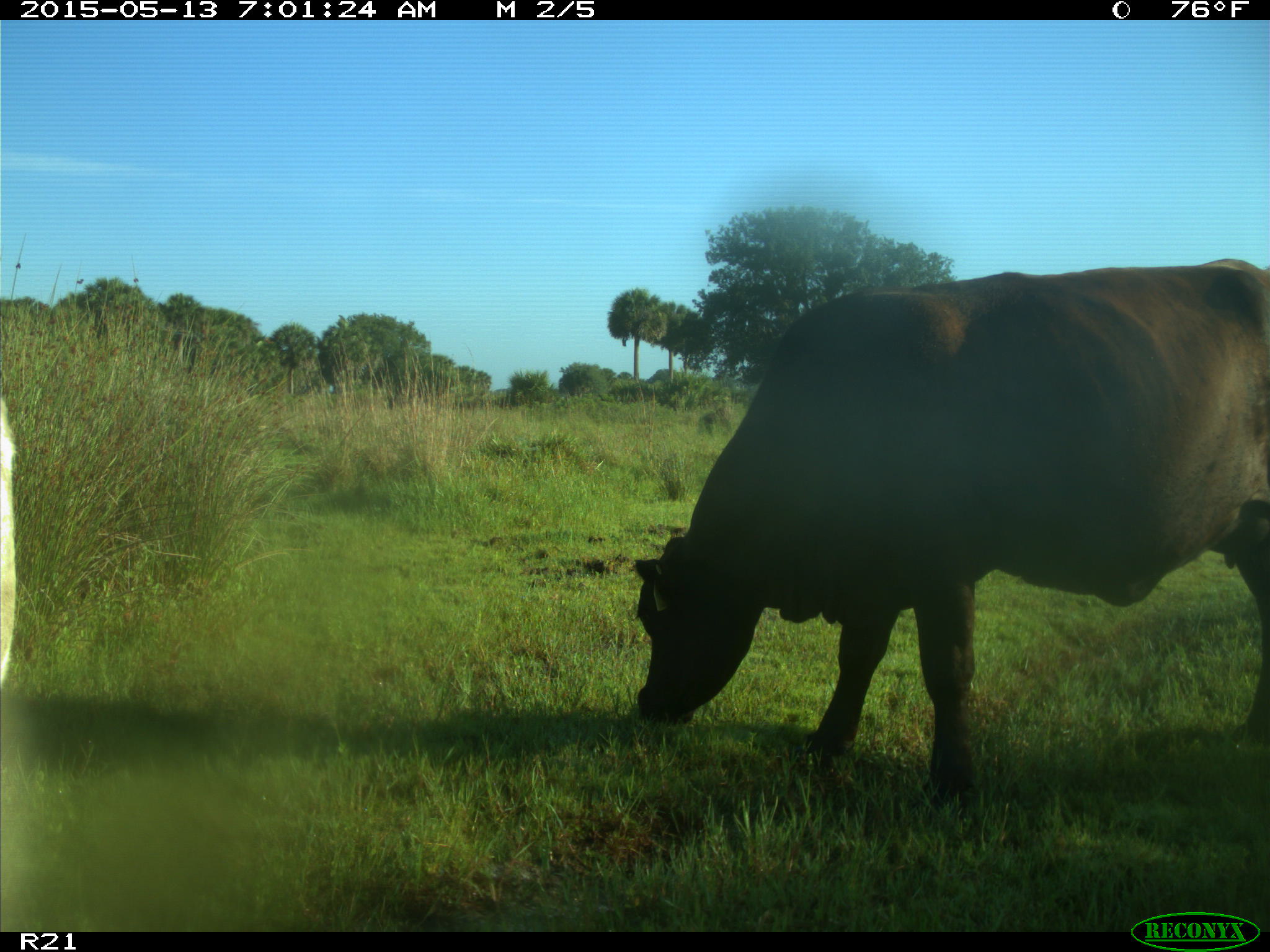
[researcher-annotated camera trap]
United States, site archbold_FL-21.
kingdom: Animalia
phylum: Chordata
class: Mammalia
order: Artiodactyla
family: Bovidae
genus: Bos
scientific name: Bos taurus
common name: domestic cow